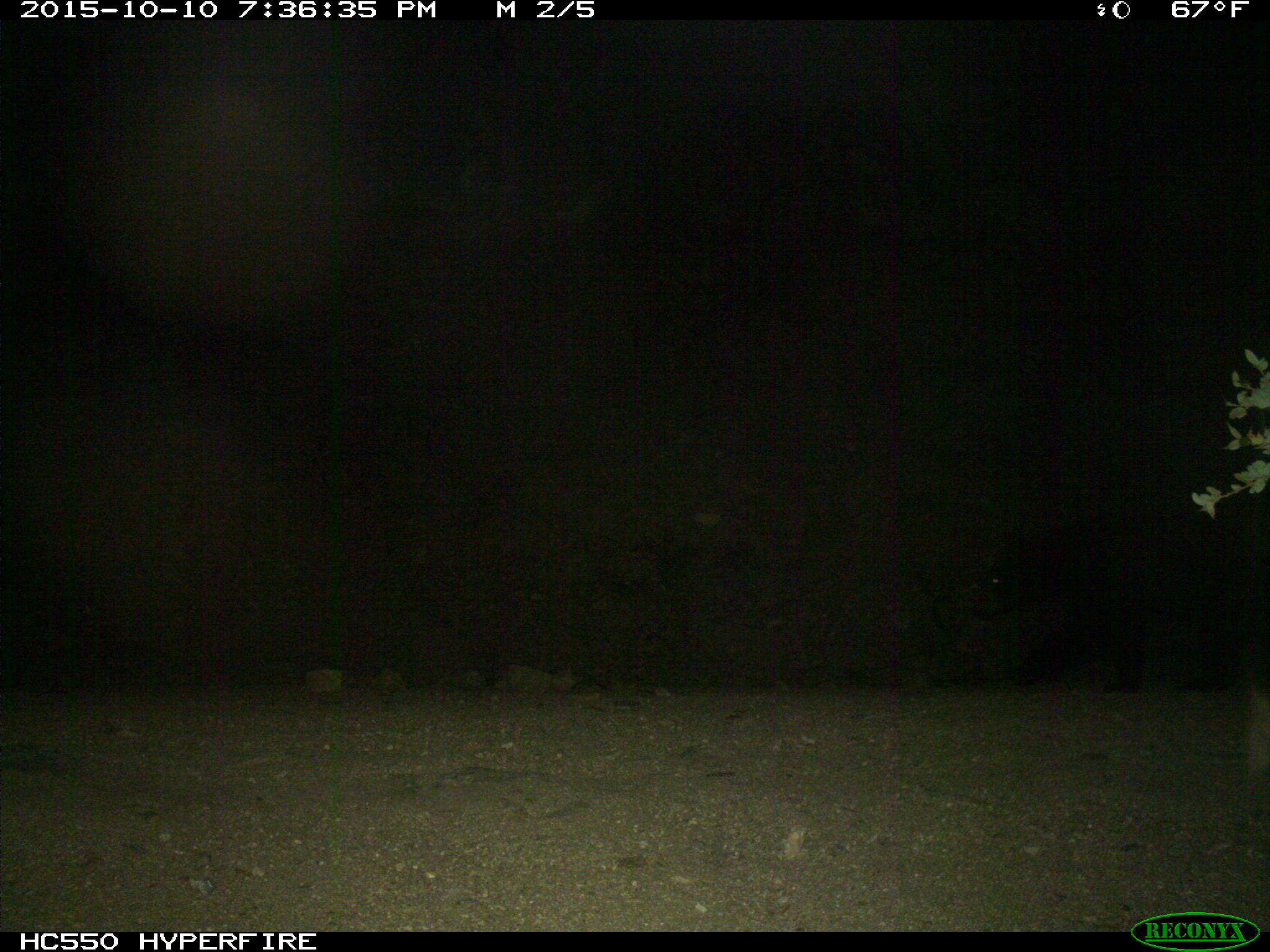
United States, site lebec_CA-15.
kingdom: Animalia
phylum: Chordata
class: Mammalia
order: Carnivora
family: Ursidae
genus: Ursus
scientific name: Ursus americanus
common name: american black bear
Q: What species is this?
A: Ursus americanus (american black bear).